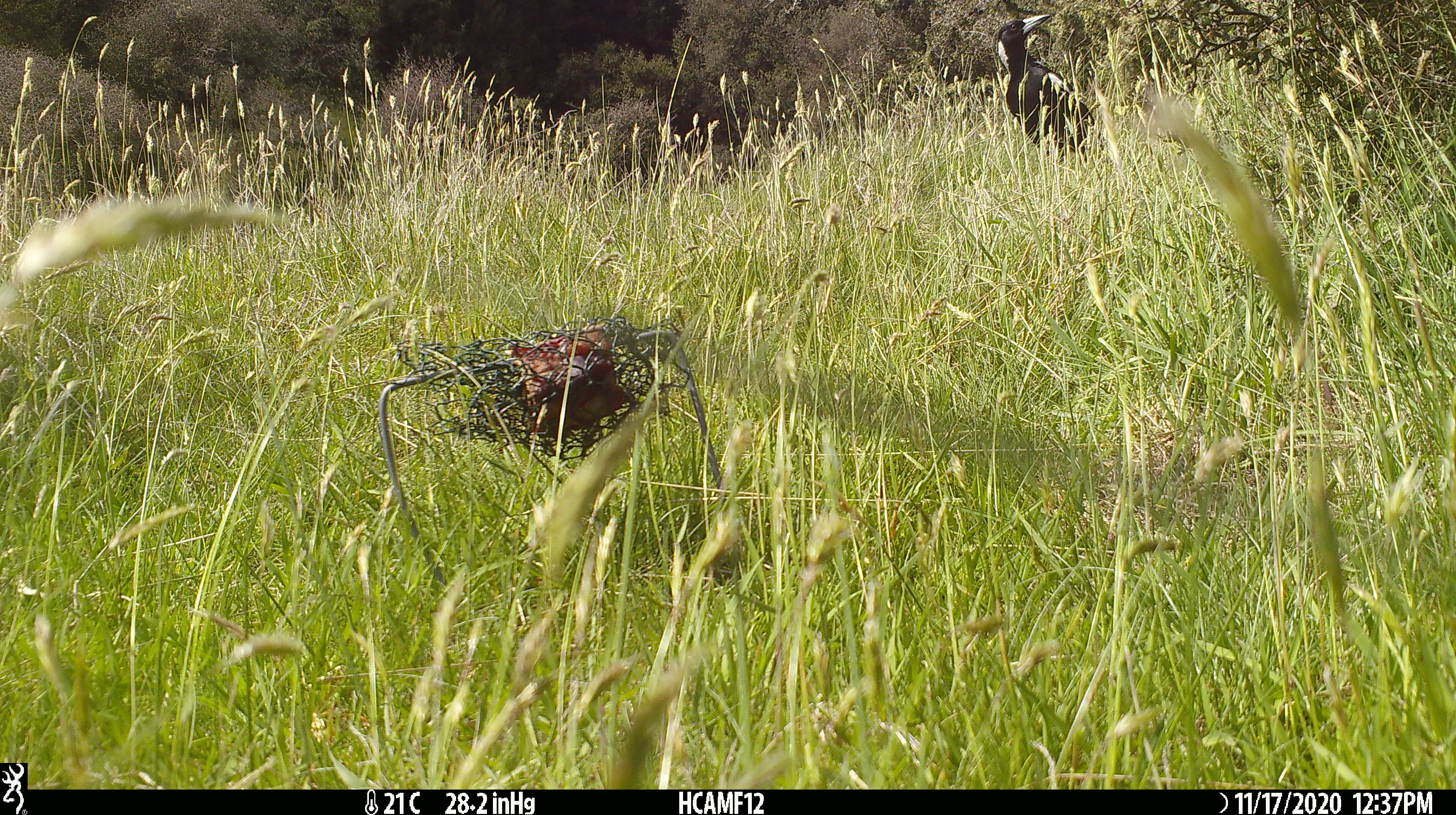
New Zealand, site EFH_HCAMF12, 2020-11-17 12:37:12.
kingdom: Animalia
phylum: Chordata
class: Aves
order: Passeriformes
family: Artamidae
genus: Gymnorhina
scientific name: Gymnorhina tibicen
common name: australian magpie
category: magpie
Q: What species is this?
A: Magpie (australian magpie) (Gymnorhina tibicen).